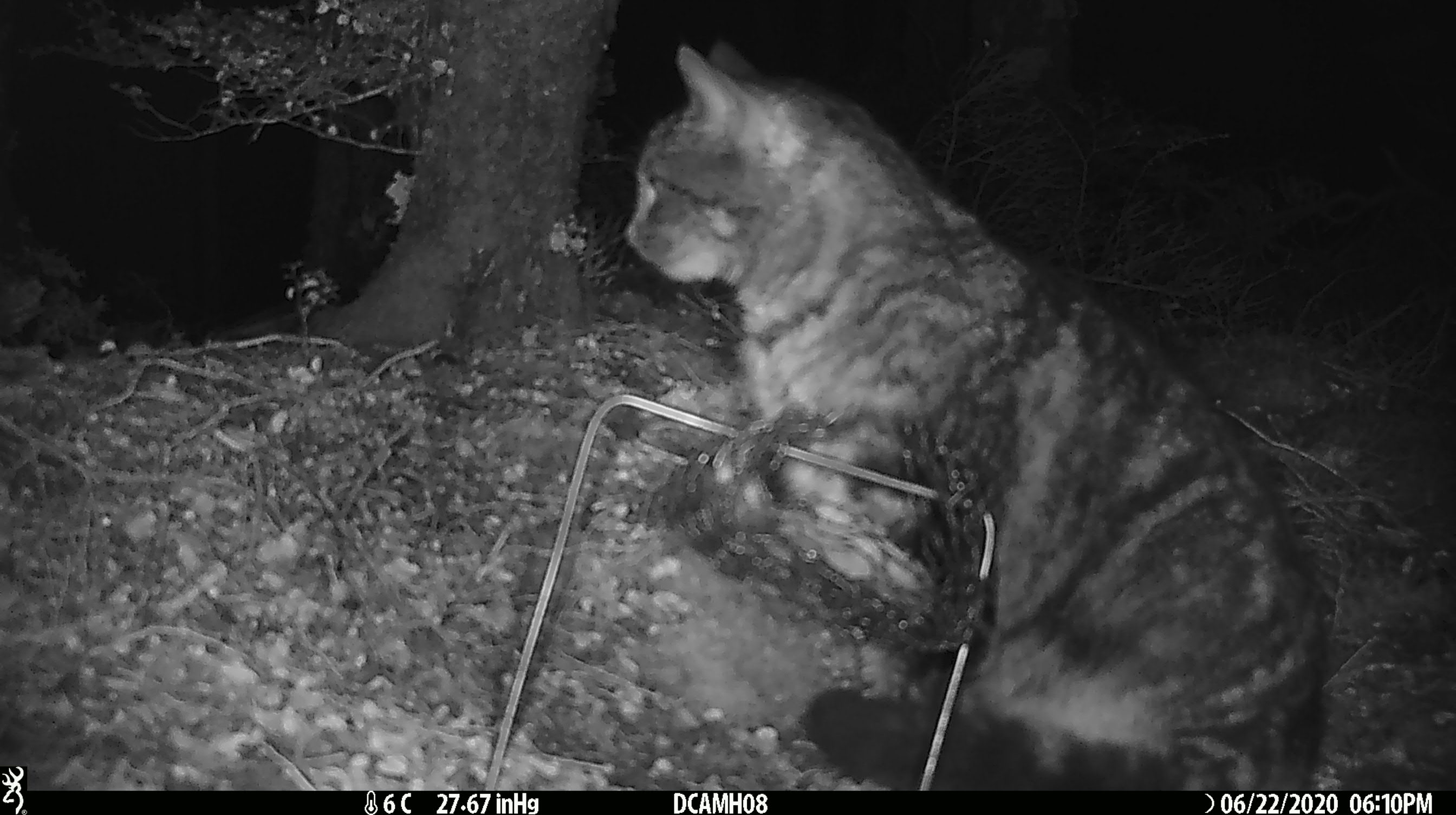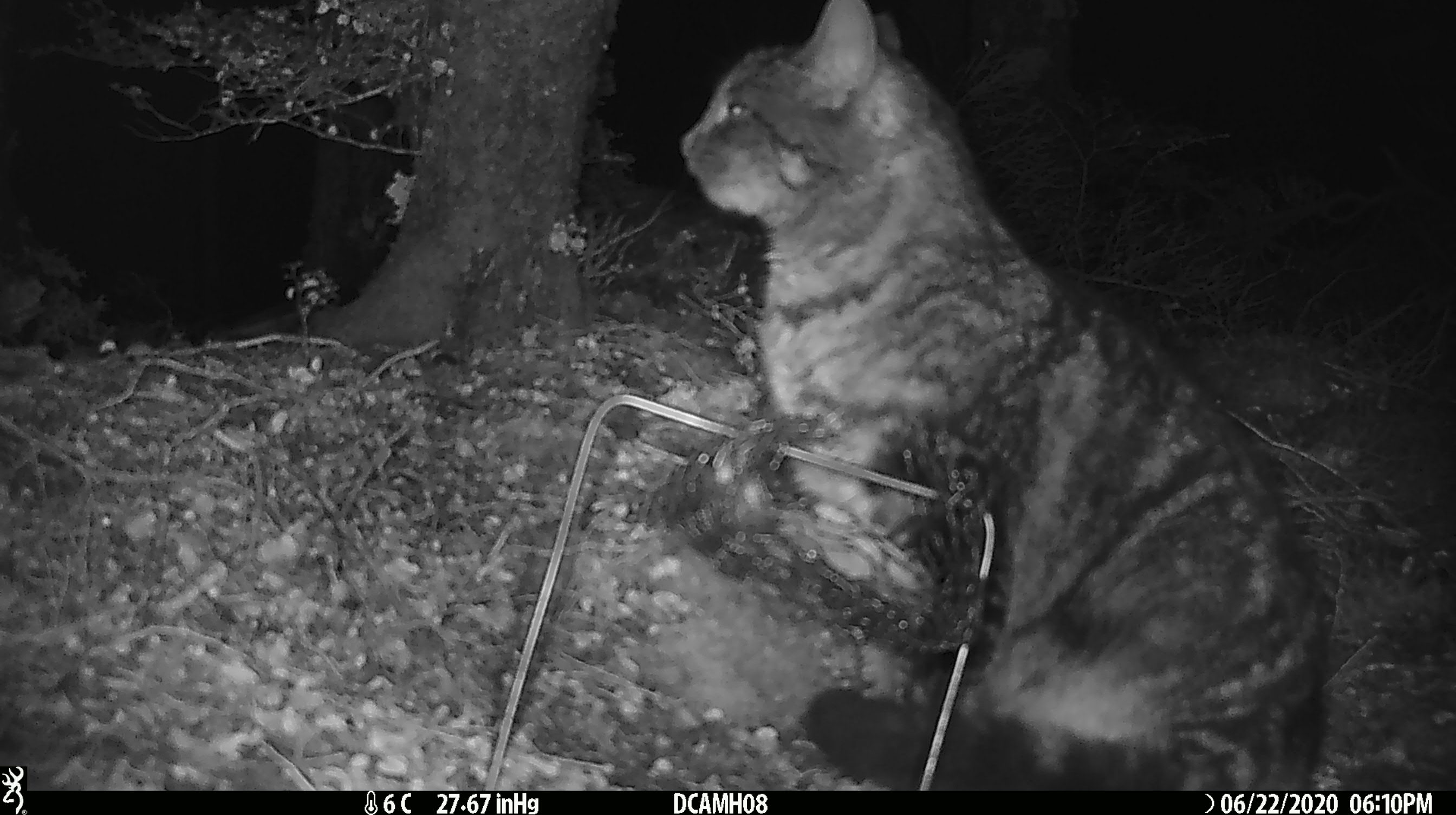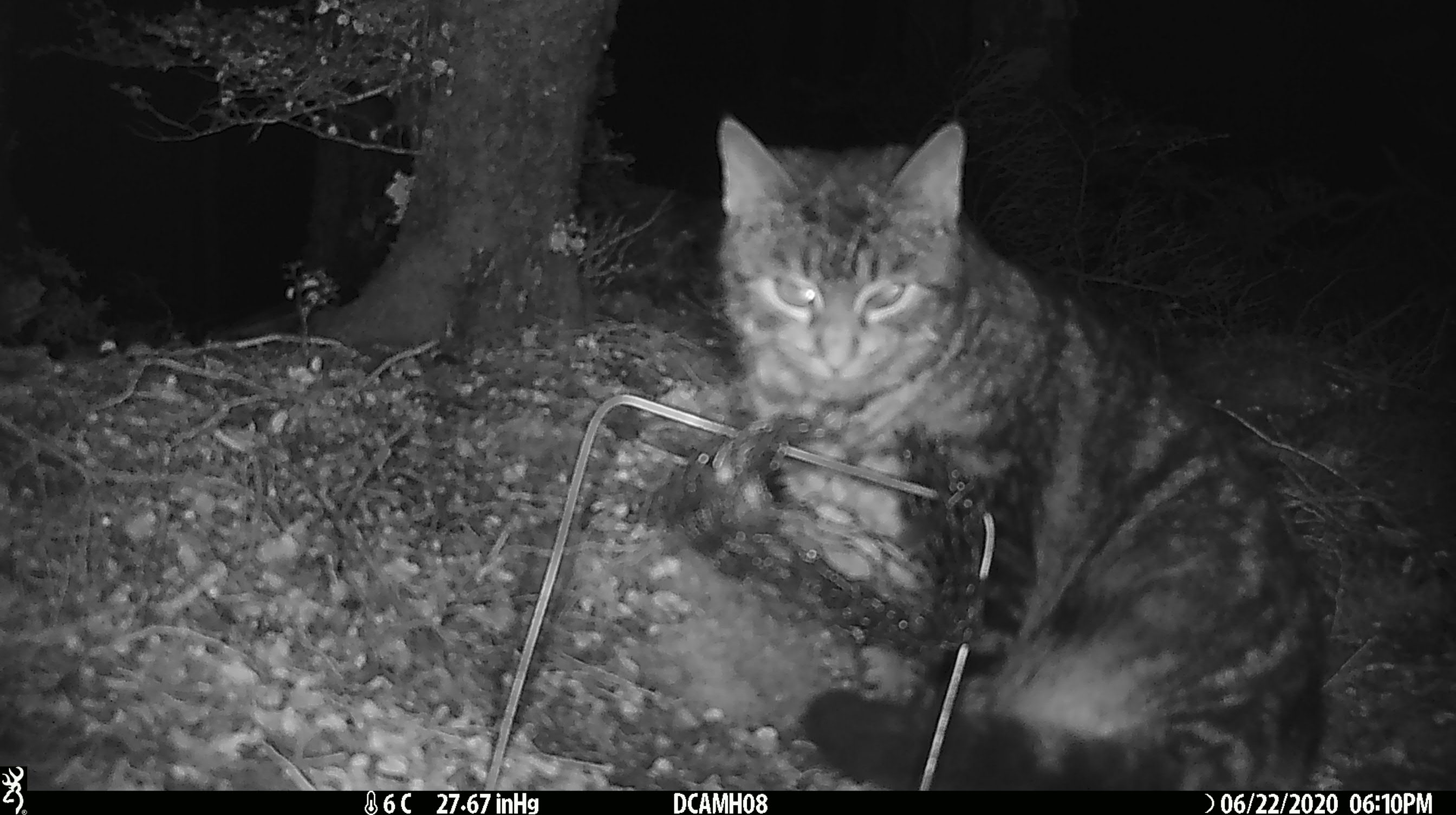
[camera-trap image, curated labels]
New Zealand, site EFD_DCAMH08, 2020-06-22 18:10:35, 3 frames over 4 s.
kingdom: Animalia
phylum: Chordata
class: Mammalia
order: Carnivora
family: Felidae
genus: Felis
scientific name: Felis catus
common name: domestic cat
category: cat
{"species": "cat (domestic cat) (Felis catus)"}